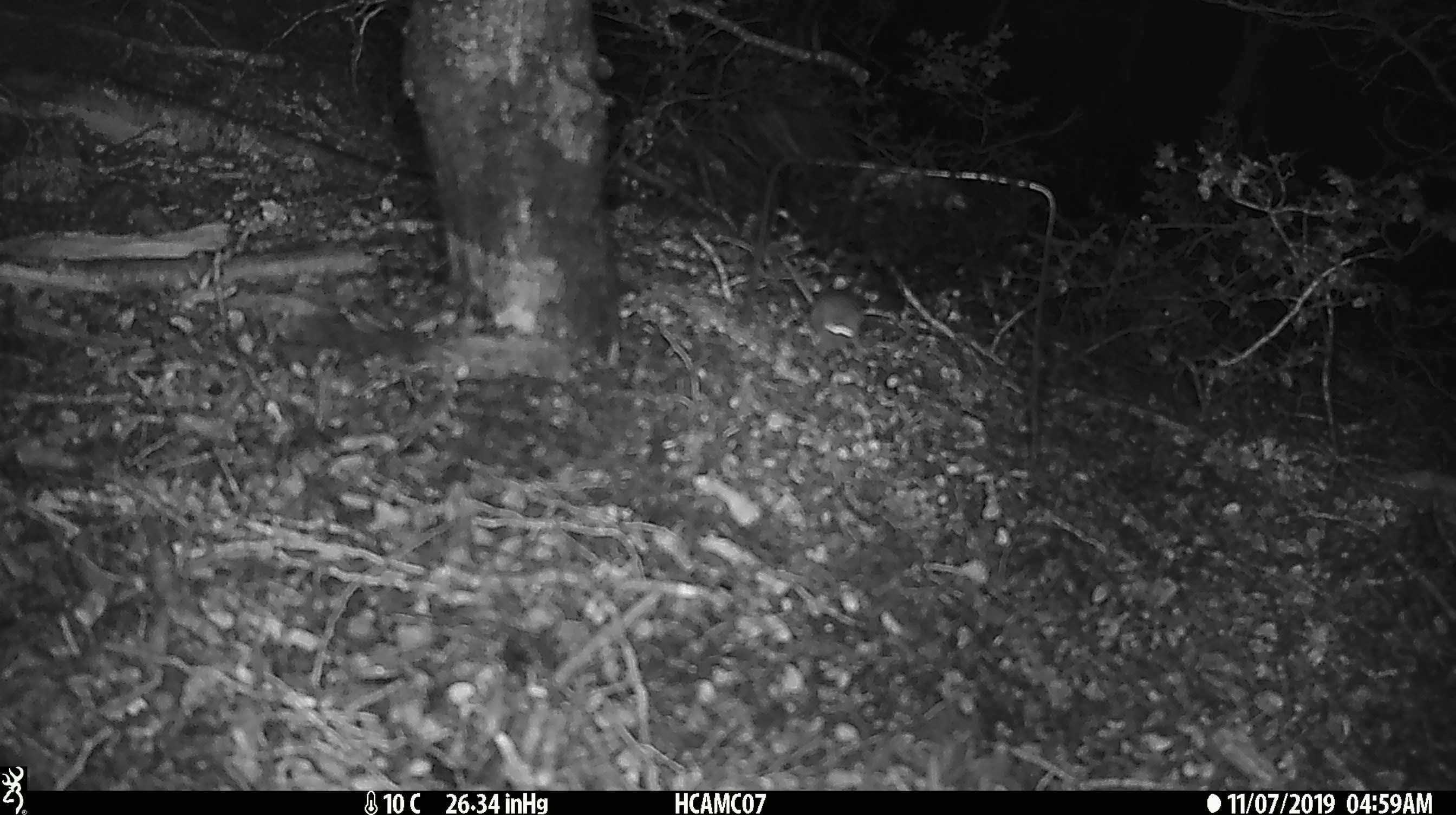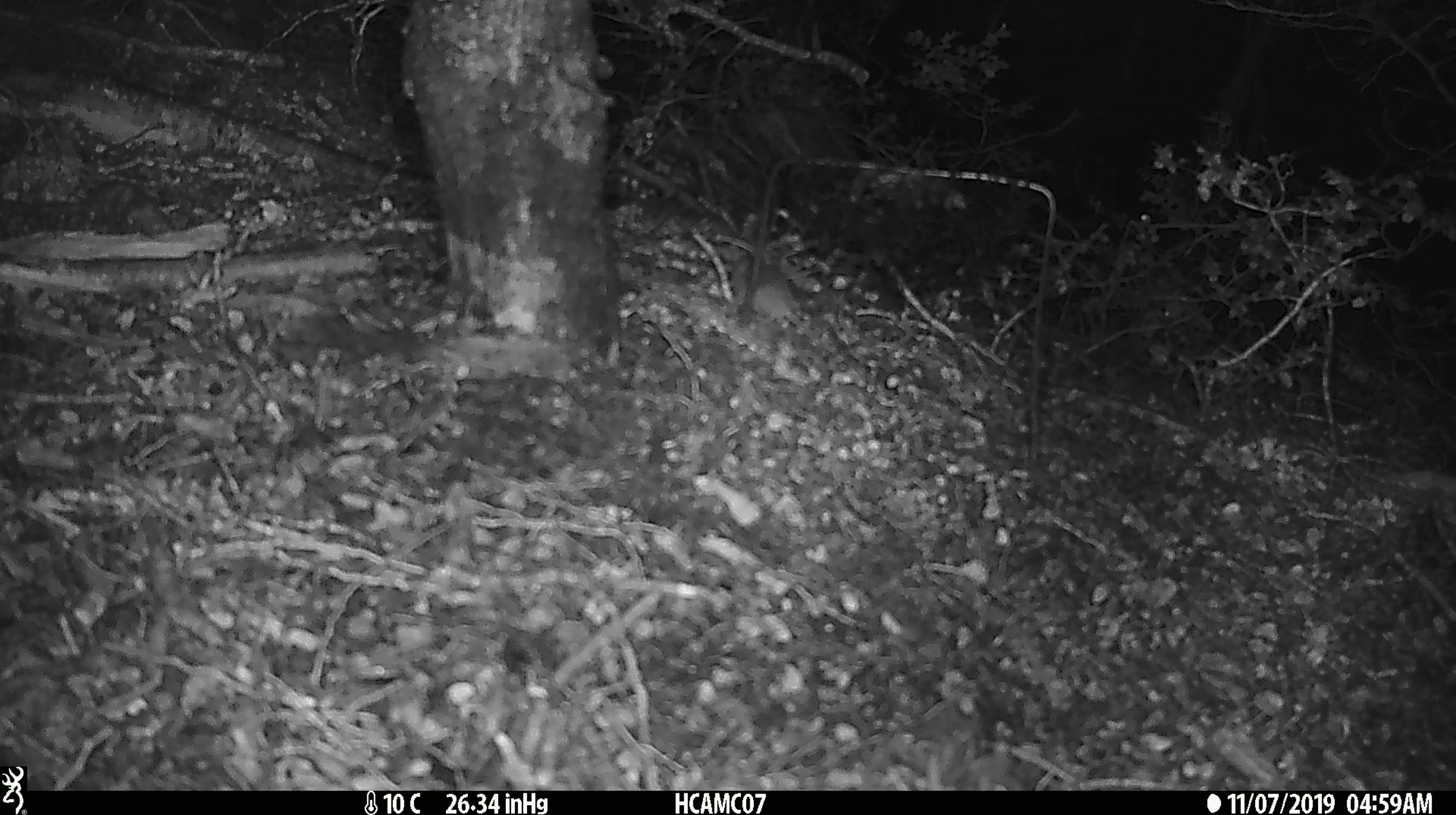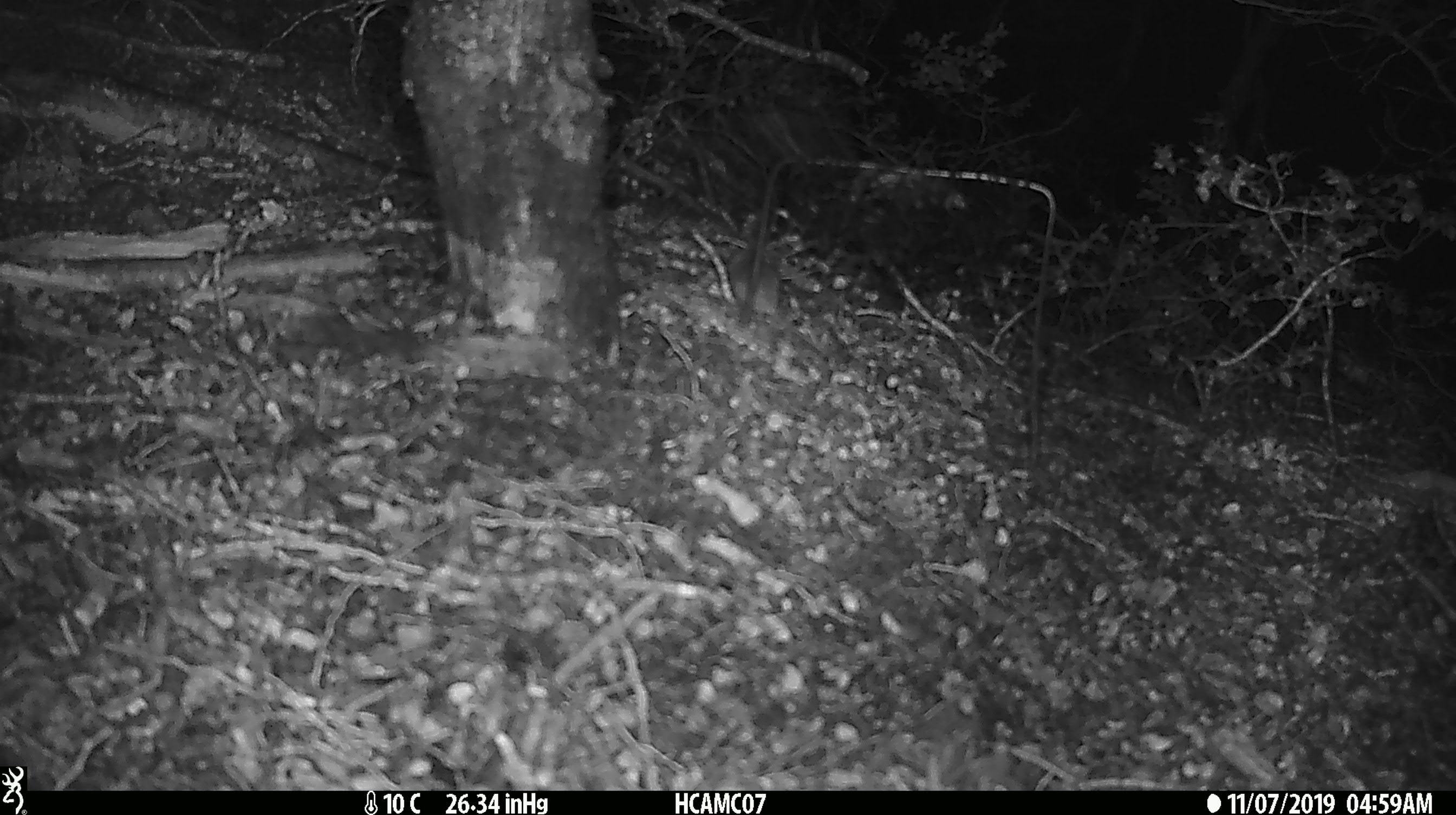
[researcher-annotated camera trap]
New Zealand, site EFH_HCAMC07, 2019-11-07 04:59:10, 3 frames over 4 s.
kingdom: Animalia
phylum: Chordata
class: Mammalia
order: Rodentia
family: Muridae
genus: Mus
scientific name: Mus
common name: mouse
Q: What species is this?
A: Mouse (Mus).